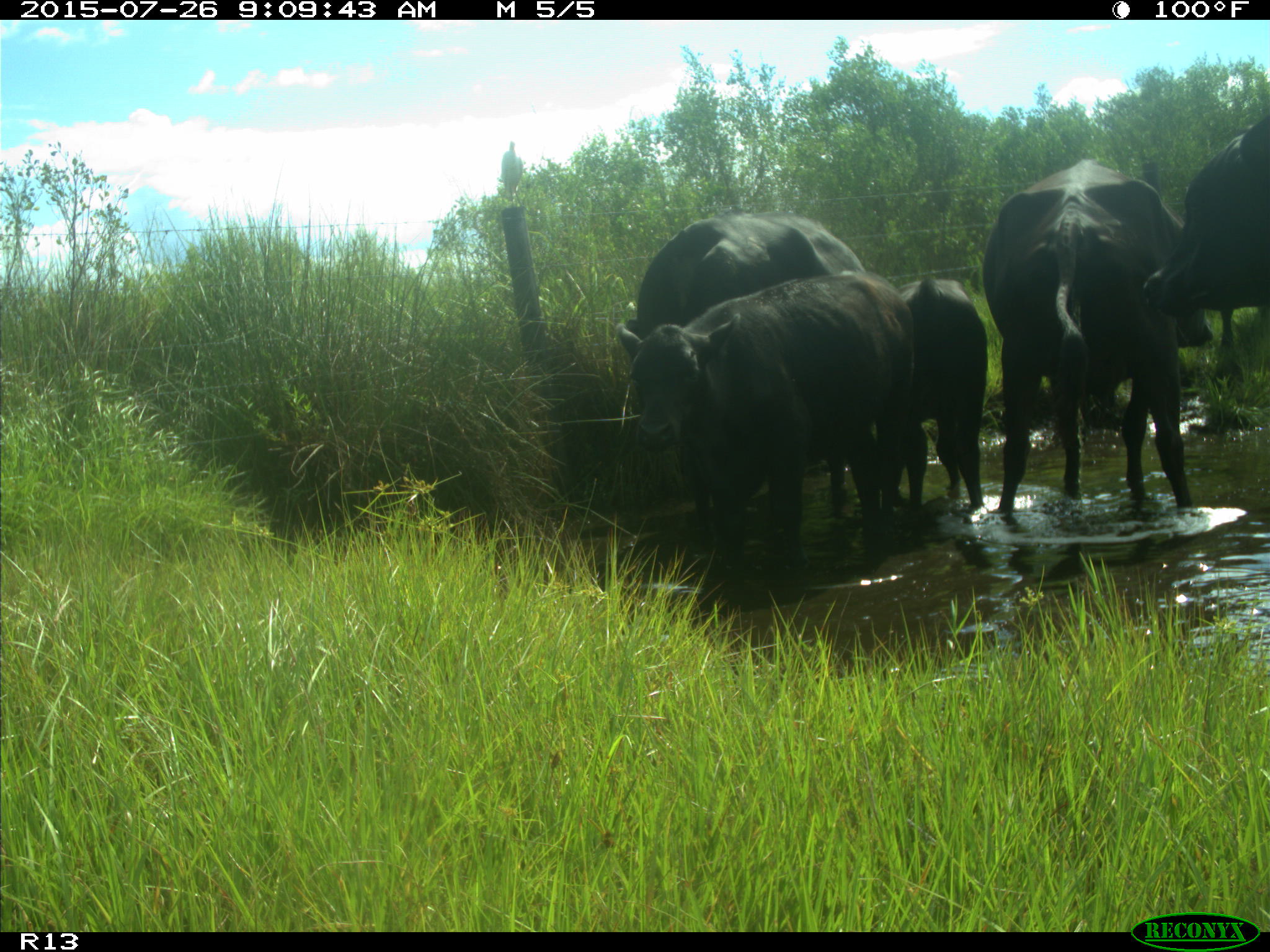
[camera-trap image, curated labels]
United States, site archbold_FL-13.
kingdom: Animalia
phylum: Chordata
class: Mammalia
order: Artiodactyla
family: Bovidae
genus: Bos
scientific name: Bos taurus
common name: domestic cow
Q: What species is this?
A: Bos taurus (domestic cow).